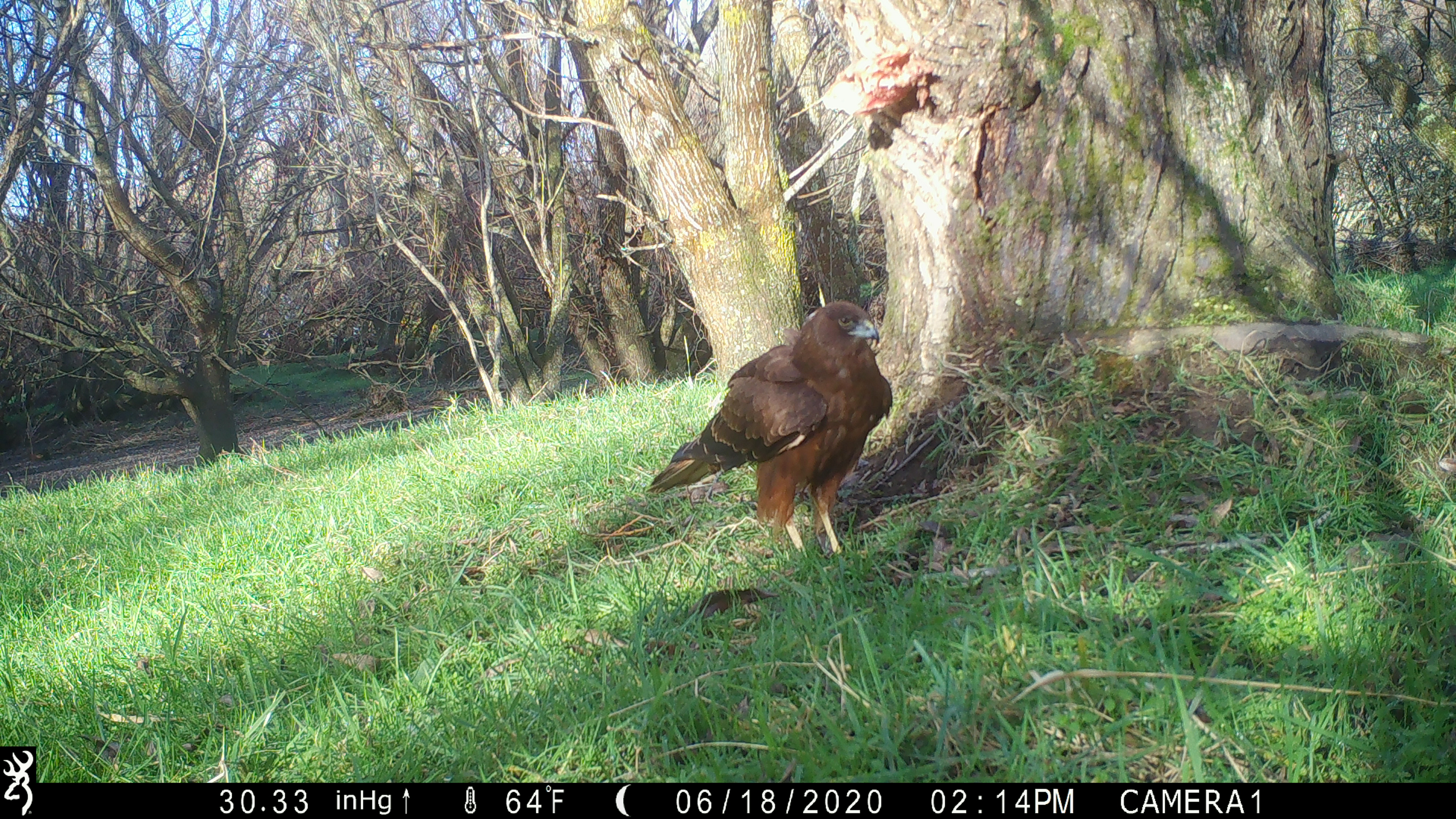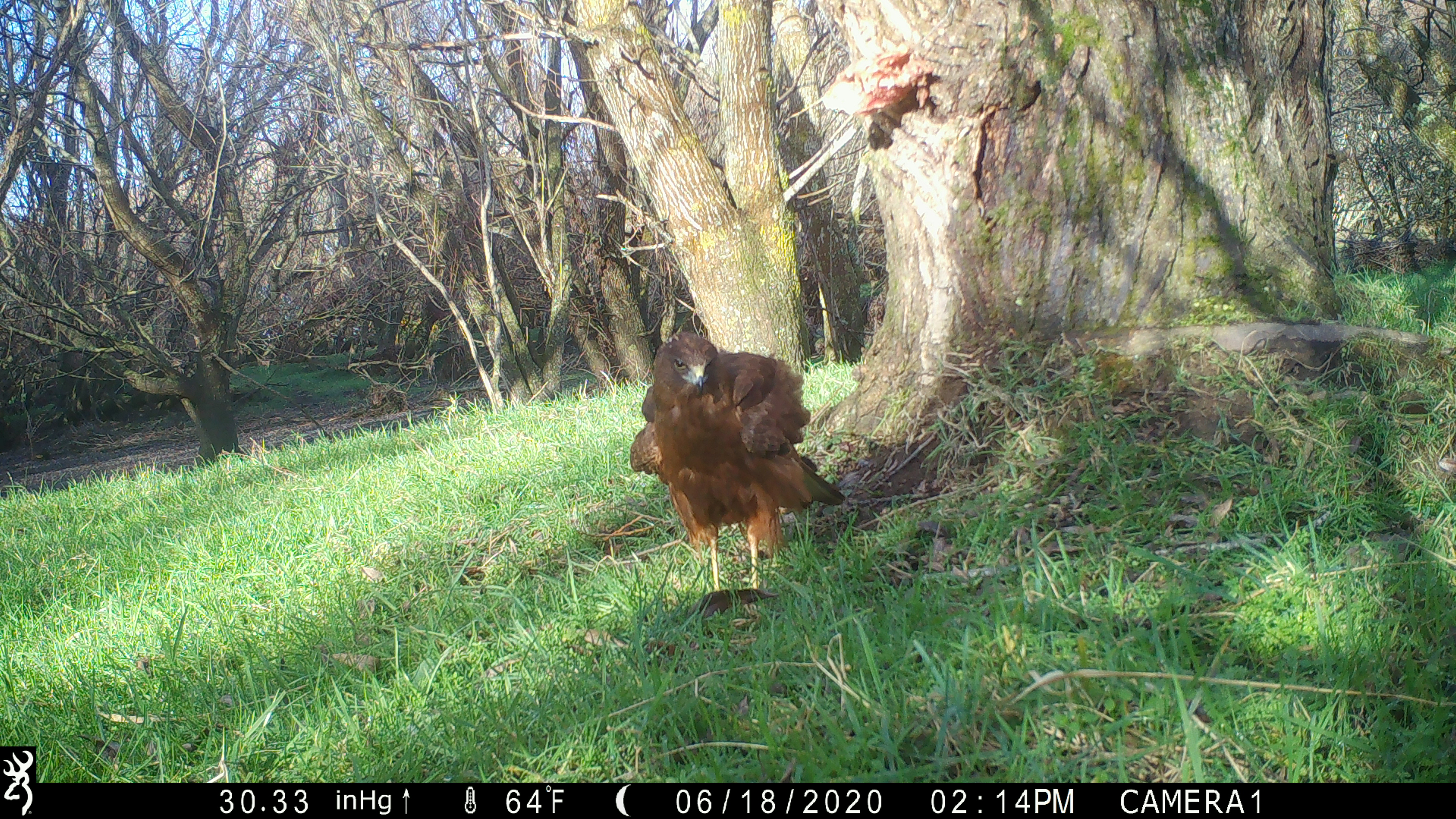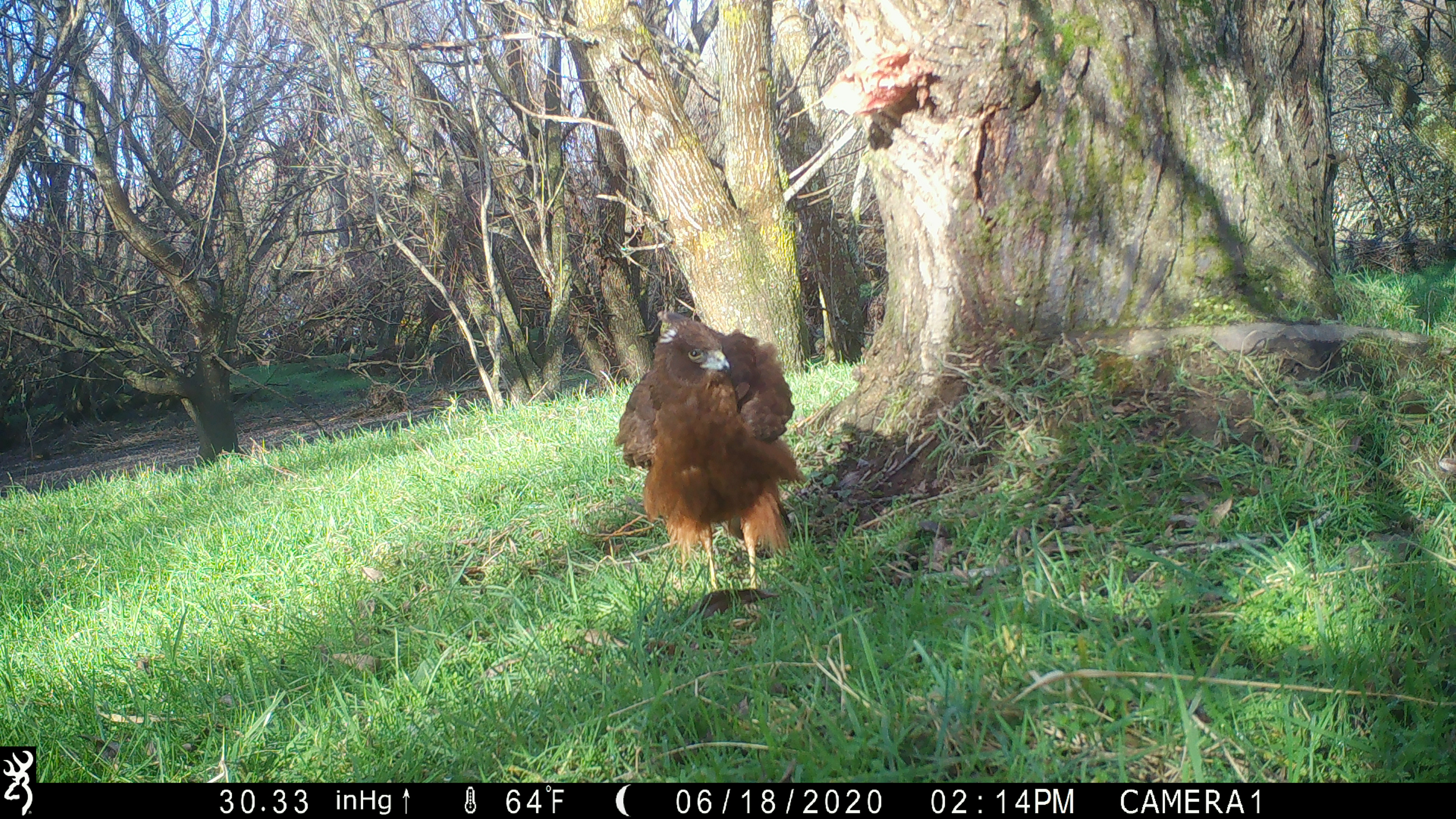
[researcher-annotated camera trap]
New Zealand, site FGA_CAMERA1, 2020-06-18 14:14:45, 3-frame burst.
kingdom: Animalia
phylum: Chordata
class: Aves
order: Accipitriformes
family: Accipitridae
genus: Circus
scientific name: Circus approximans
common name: swamp harrier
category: harrier